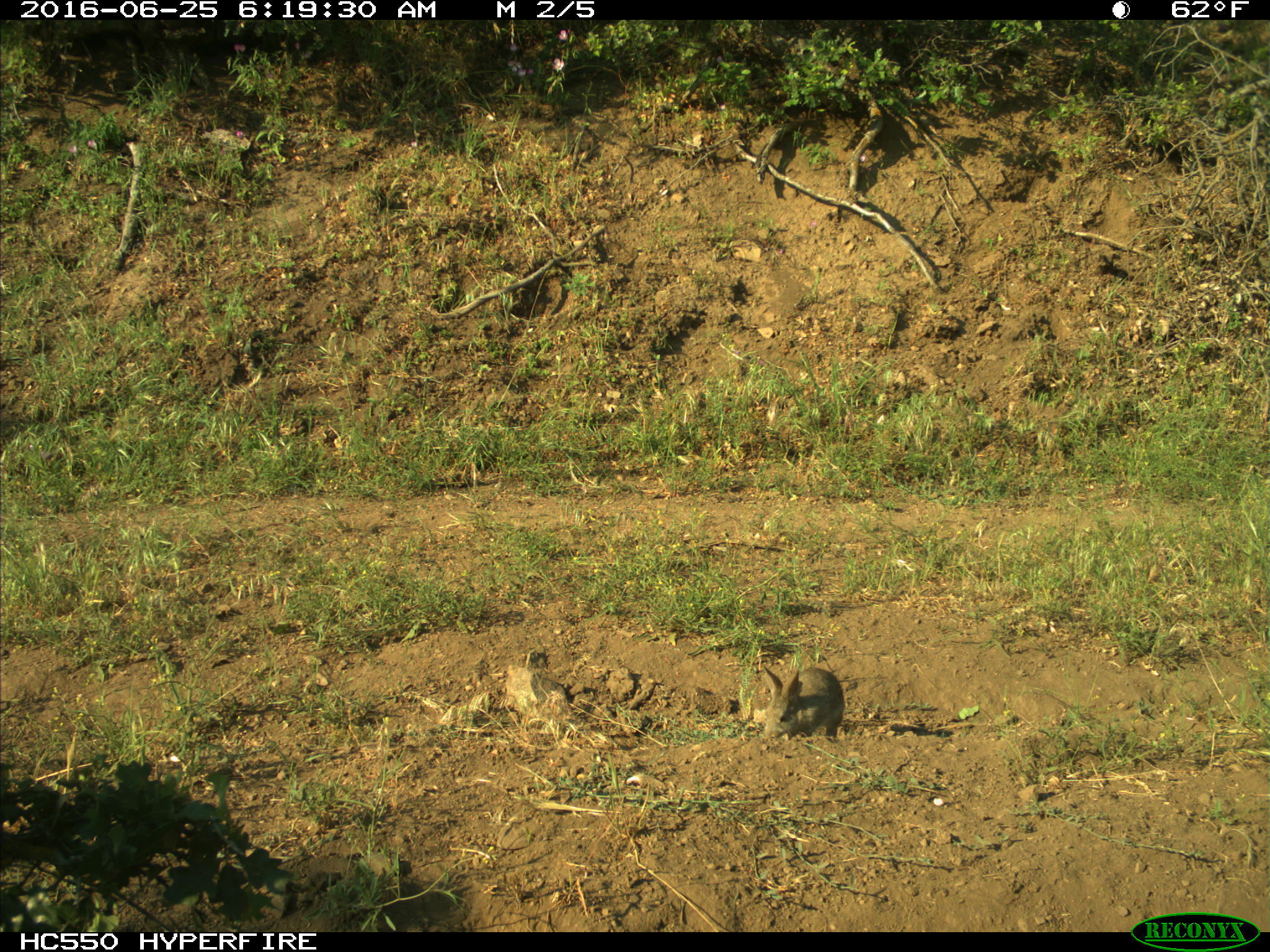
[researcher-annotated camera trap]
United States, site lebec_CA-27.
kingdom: Animalia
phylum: Chordata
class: Mammalia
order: Lagomorpha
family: Leporidae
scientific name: Leporidae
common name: rabbits and hares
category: unidentified rabbit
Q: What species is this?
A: Unidentified rabbit (rabbits and hares) (Leporidae).